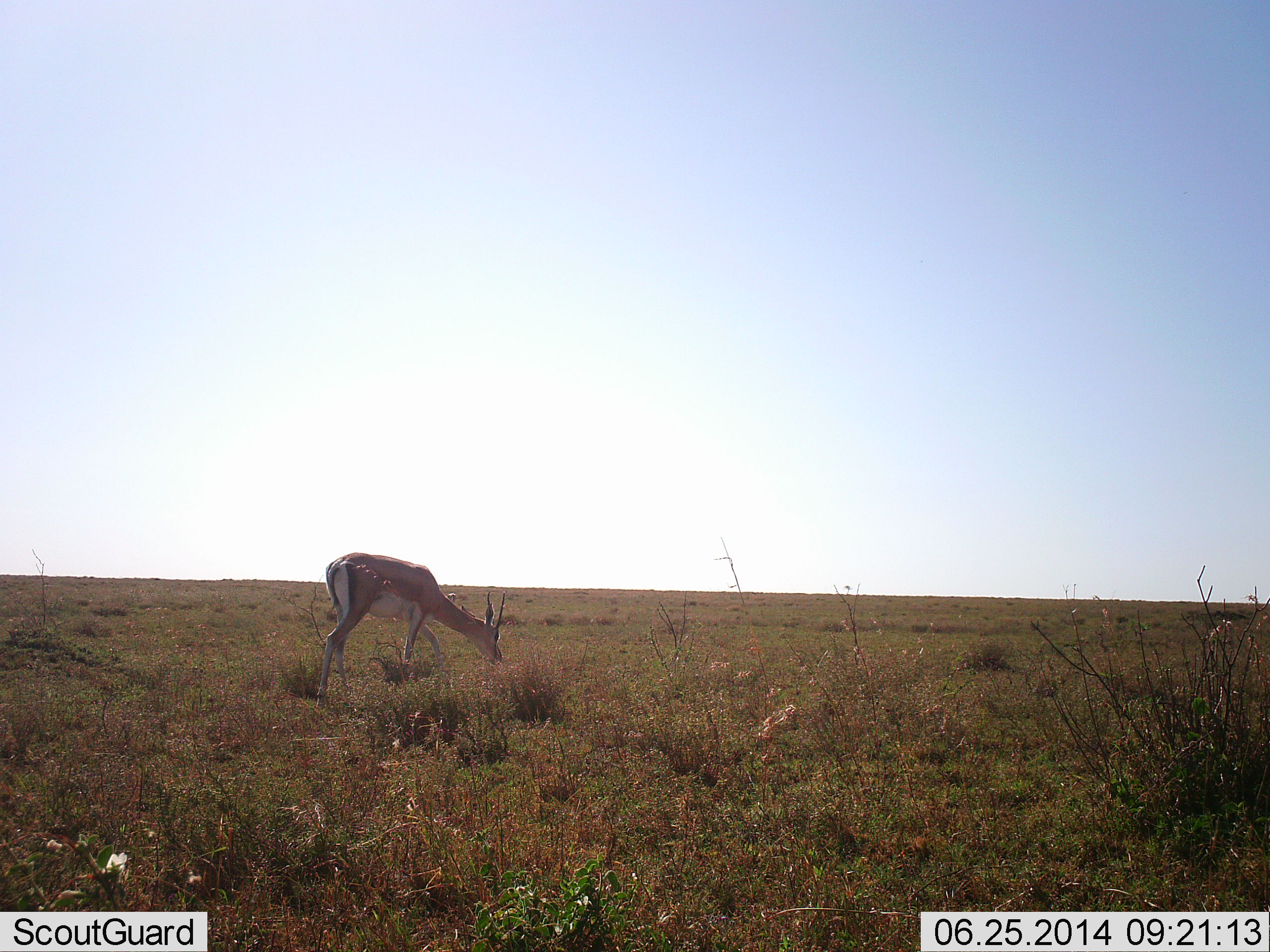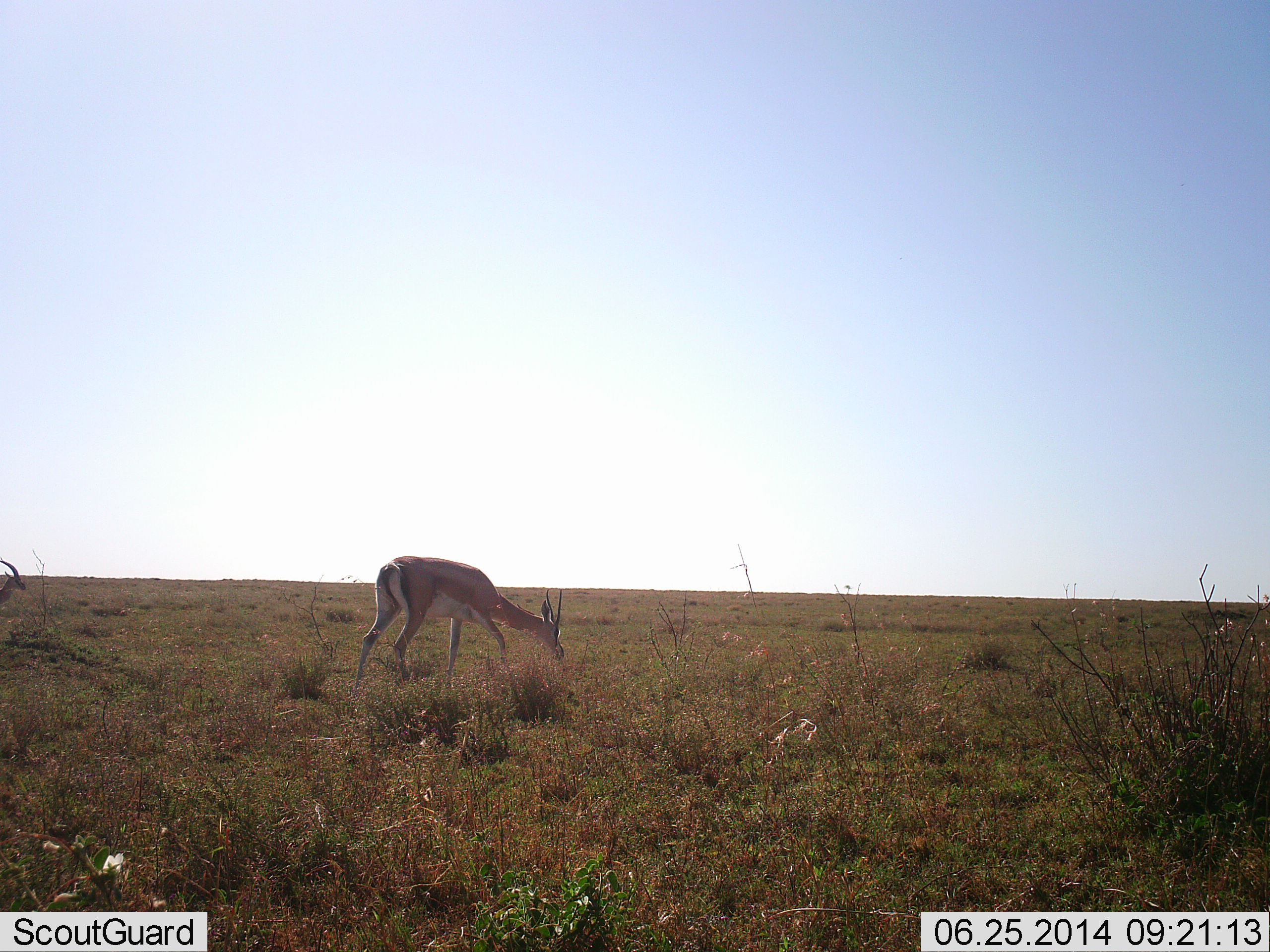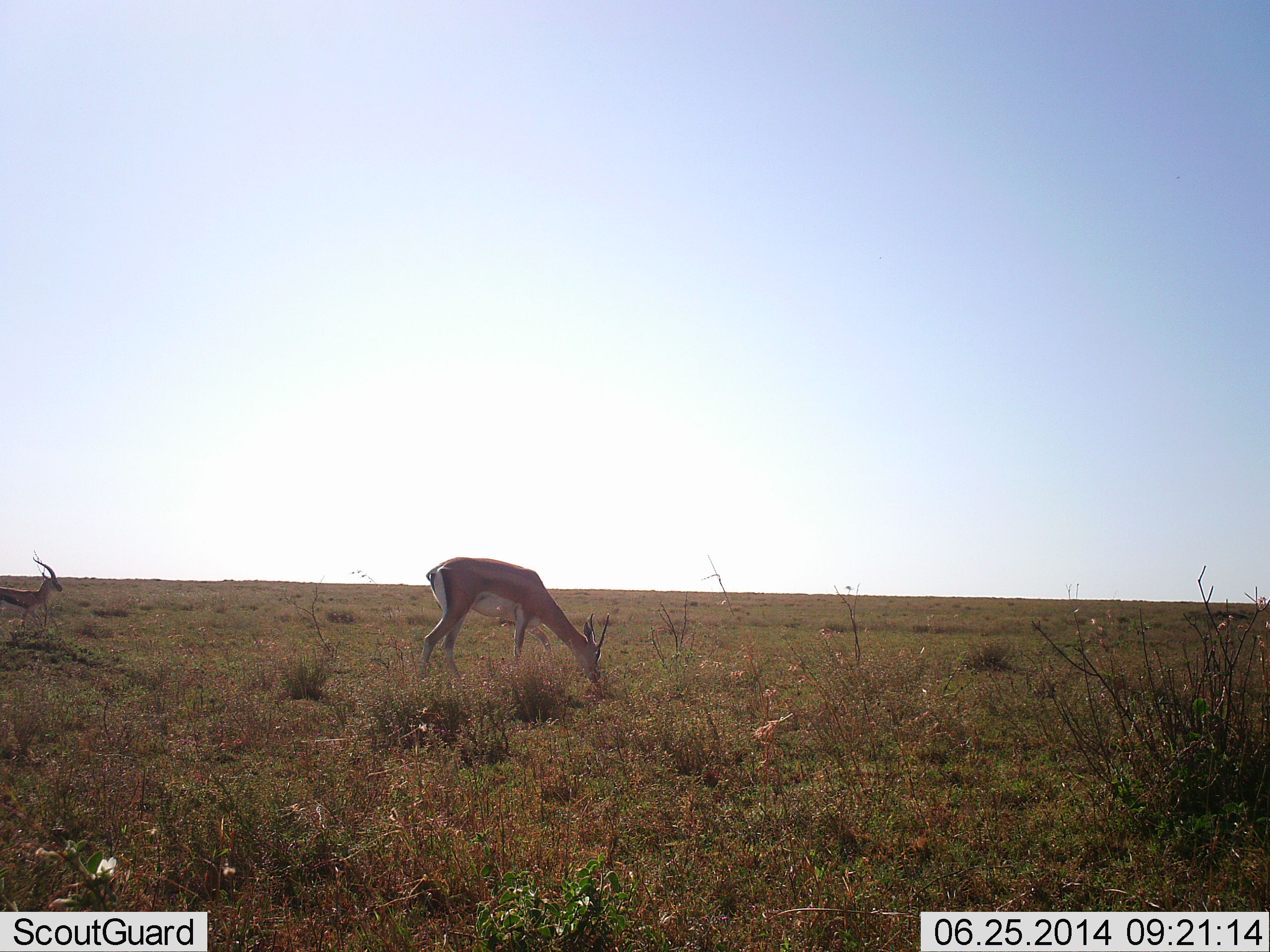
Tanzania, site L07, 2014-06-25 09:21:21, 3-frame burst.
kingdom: Animalia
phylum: Chordata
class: Mammalia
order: Artiodactyla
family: Bovidae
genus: Nanger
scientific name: Nanger granti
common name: grant's gazelle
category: gazellegrants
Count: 2.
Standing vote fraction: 7%.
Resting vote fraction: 0%.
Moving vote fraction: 50%.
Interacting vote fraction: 0%.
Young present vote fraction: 0%.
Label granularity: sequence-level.